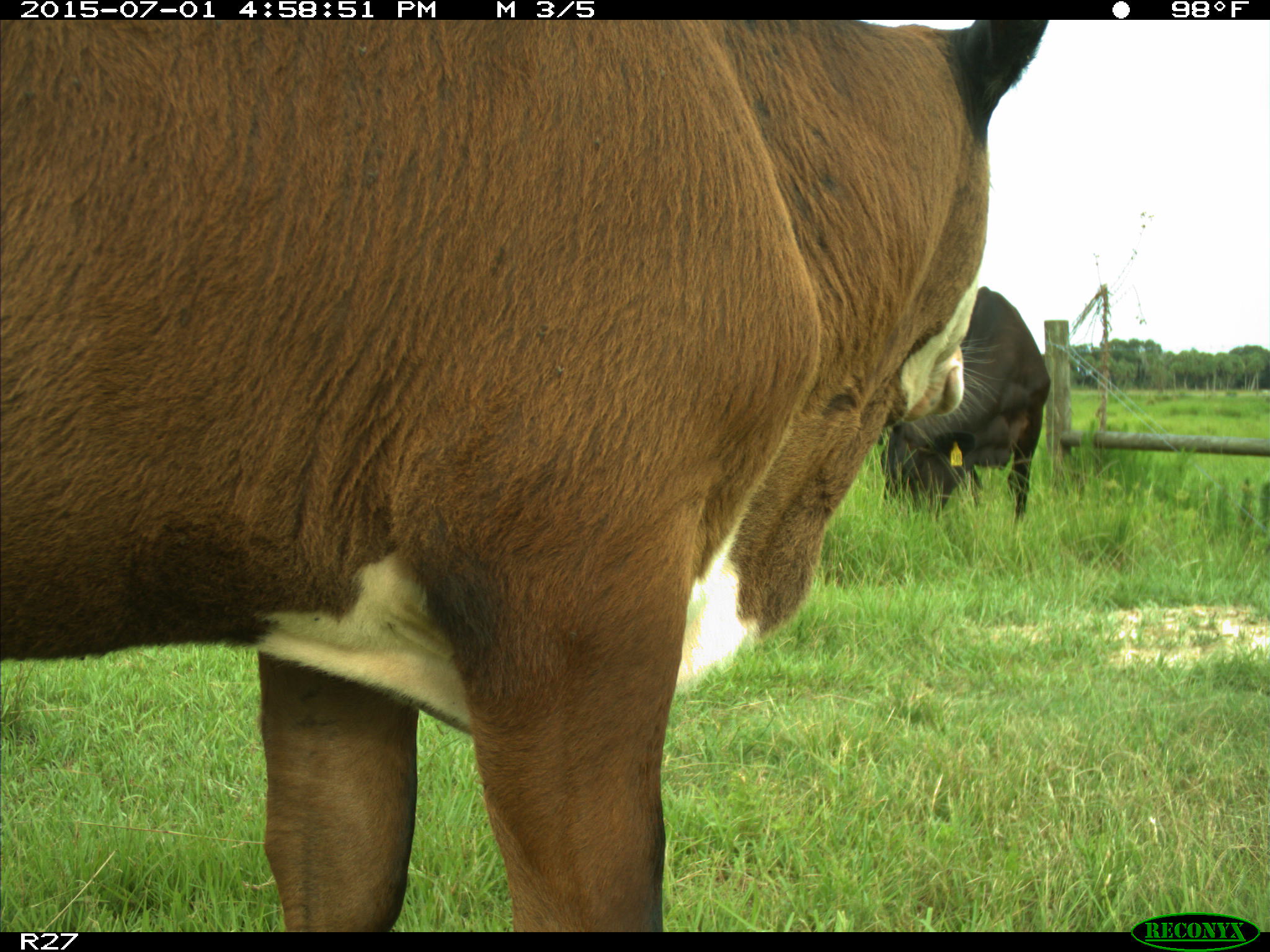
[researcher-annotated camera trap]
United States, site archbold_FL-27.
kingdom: Animalia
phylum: Chordata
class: Mammalia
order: Artiodactyla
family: Bovidae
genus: Bos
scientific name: Bos taurus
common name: domestic cow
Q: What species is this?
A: Bos taurus (domestic cow).